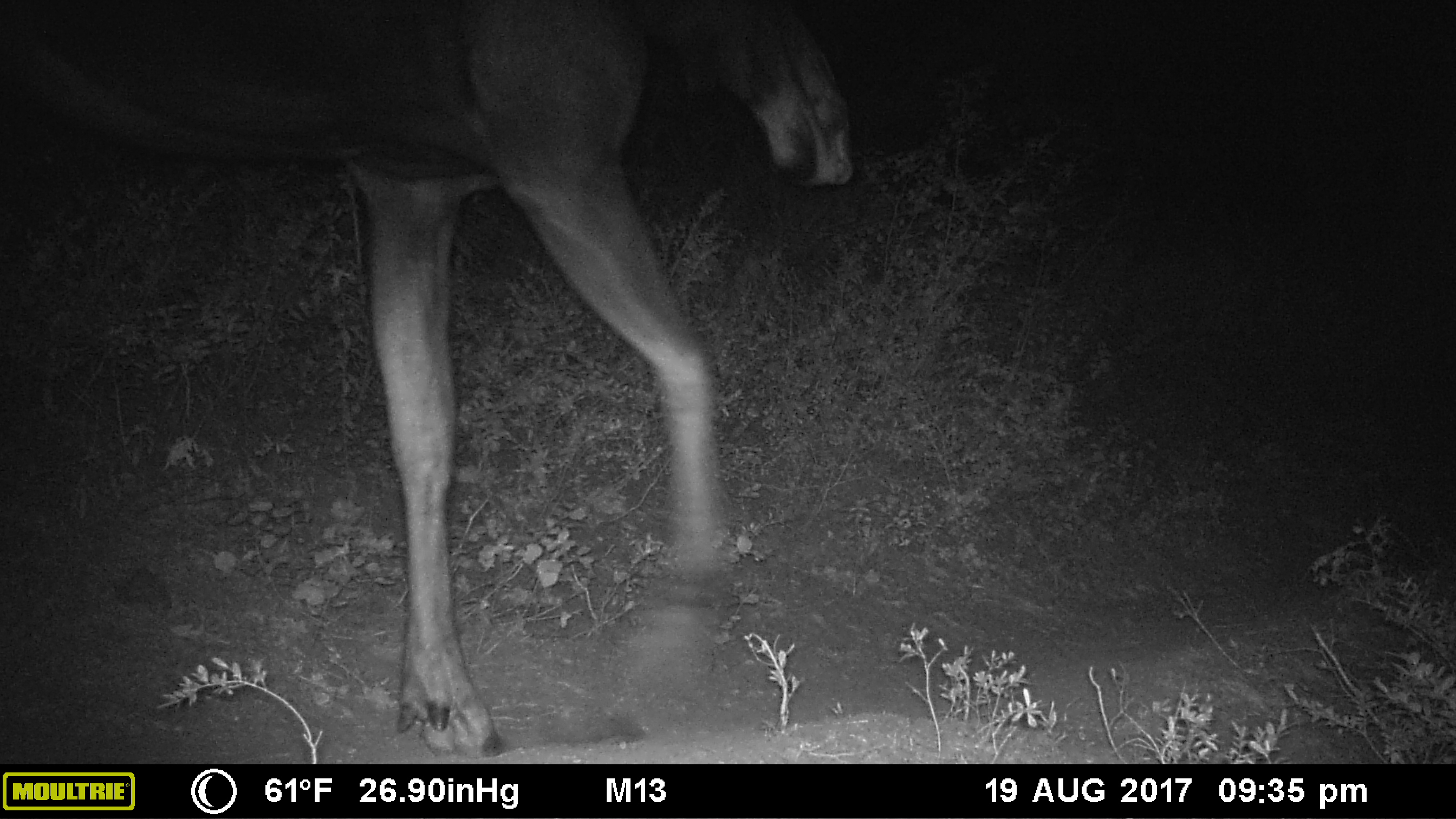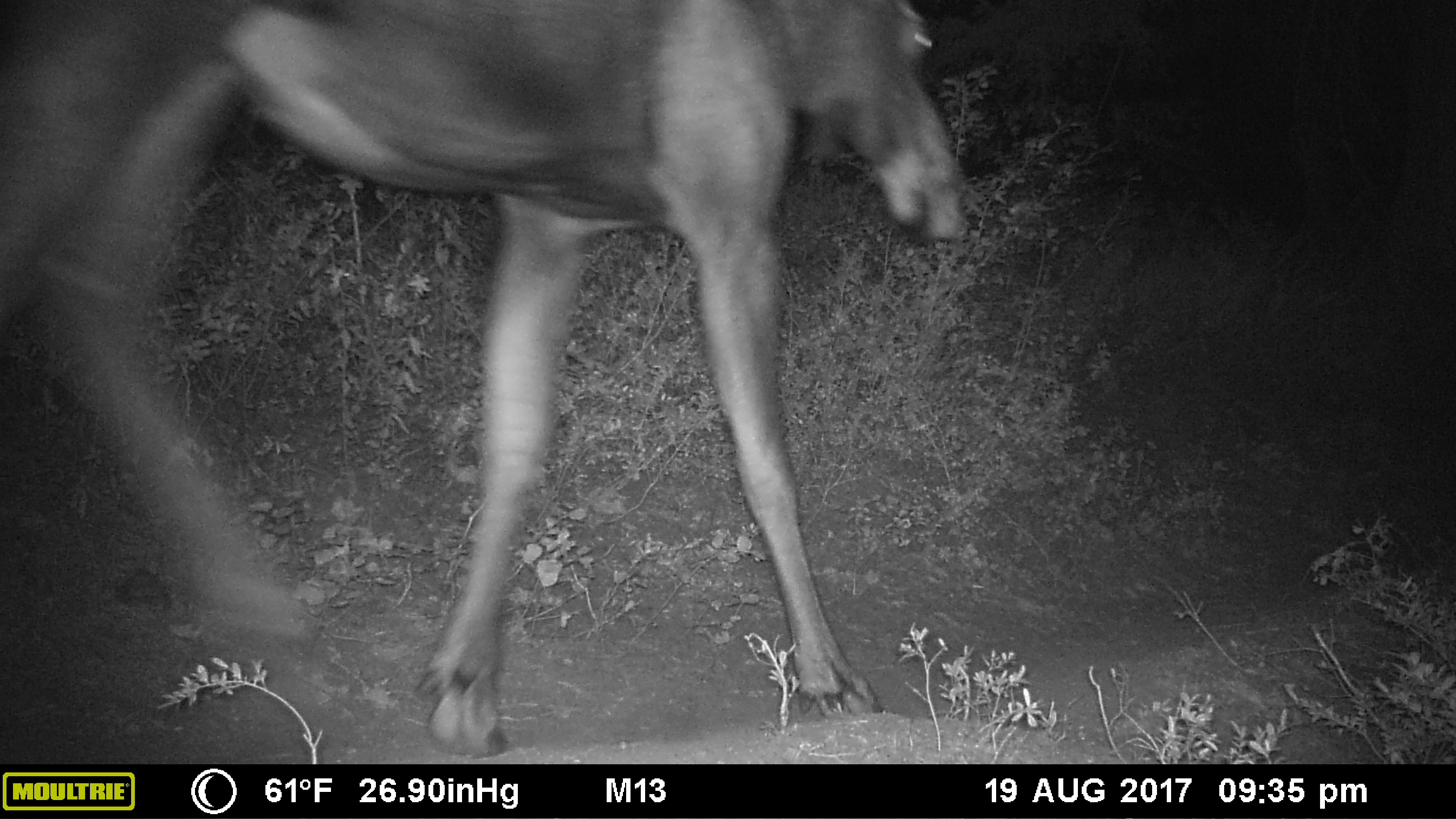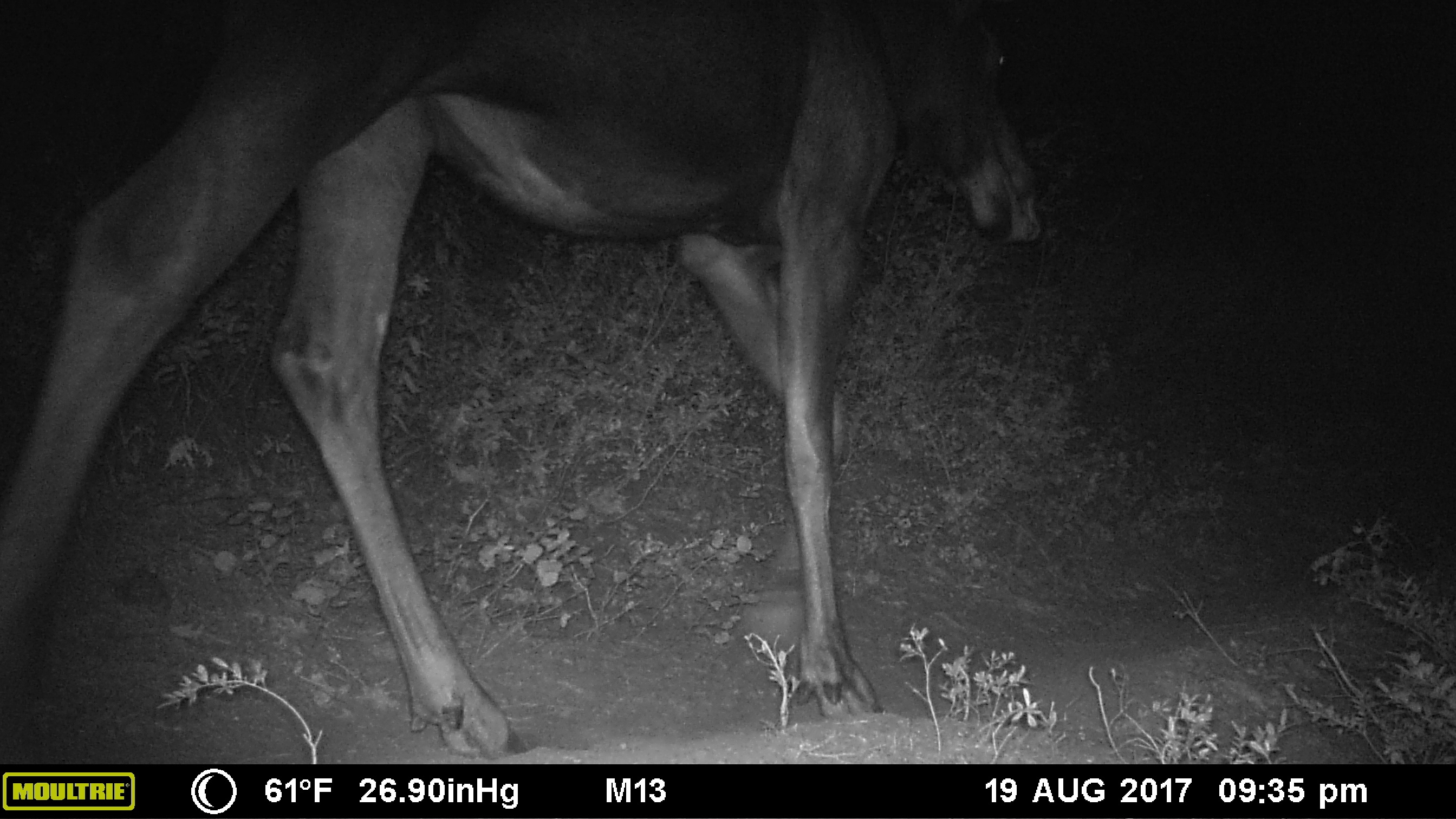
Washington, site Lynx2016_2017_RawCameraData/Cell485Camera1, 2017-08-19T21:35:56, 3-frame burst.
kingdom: Animalia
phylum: Chordata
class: Mammalia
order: Artiodactyla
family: Cervidae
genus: Alces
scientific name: Alces alces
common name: moose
Alces alces (moose). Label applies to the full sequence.